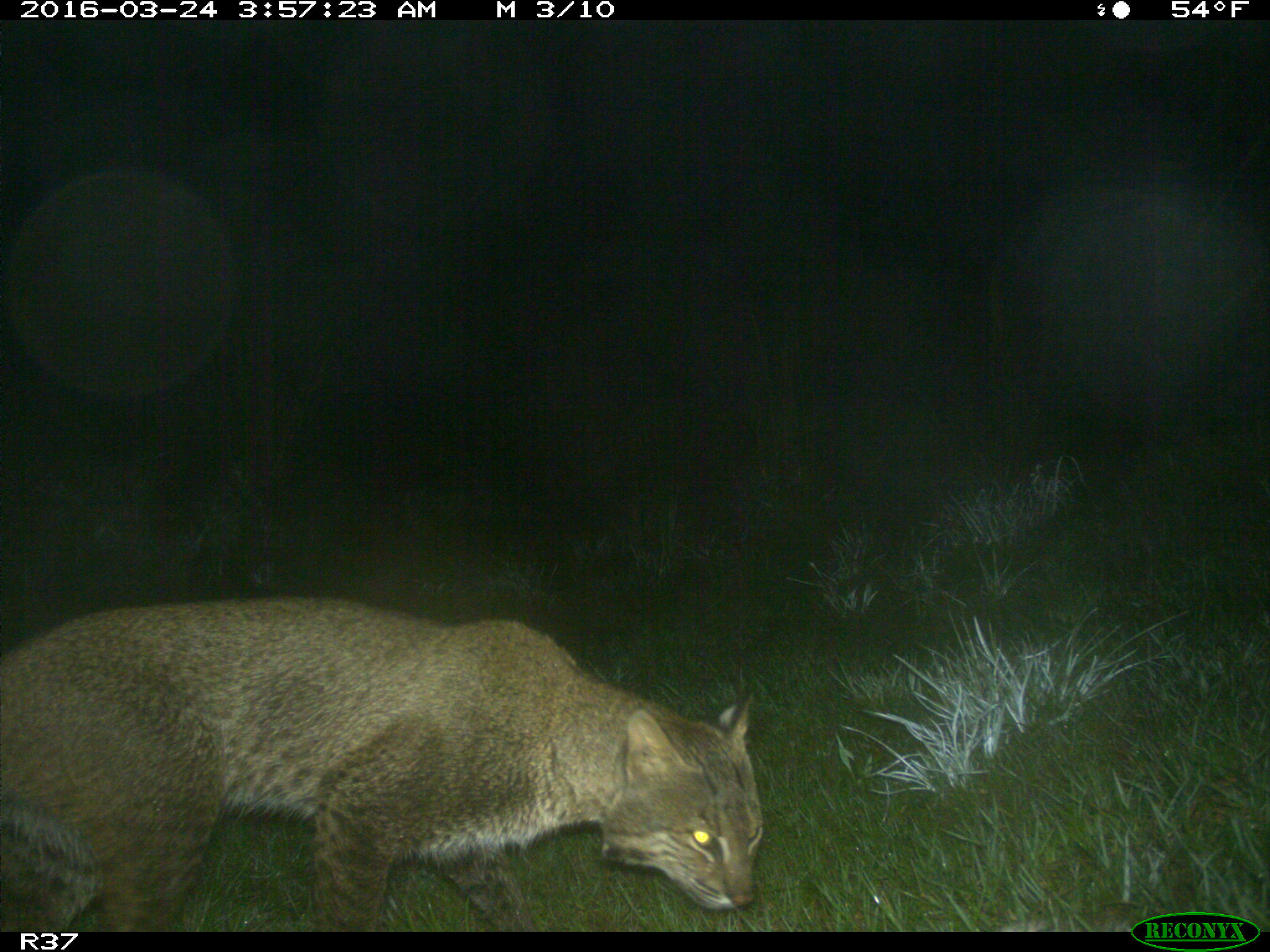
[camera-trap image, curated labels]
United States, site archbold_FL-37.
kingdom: Animalia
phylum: Chordata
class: Mammalia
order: Carnivora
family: Felidae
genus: Lynx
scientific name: Lynx rufus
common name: bobcat